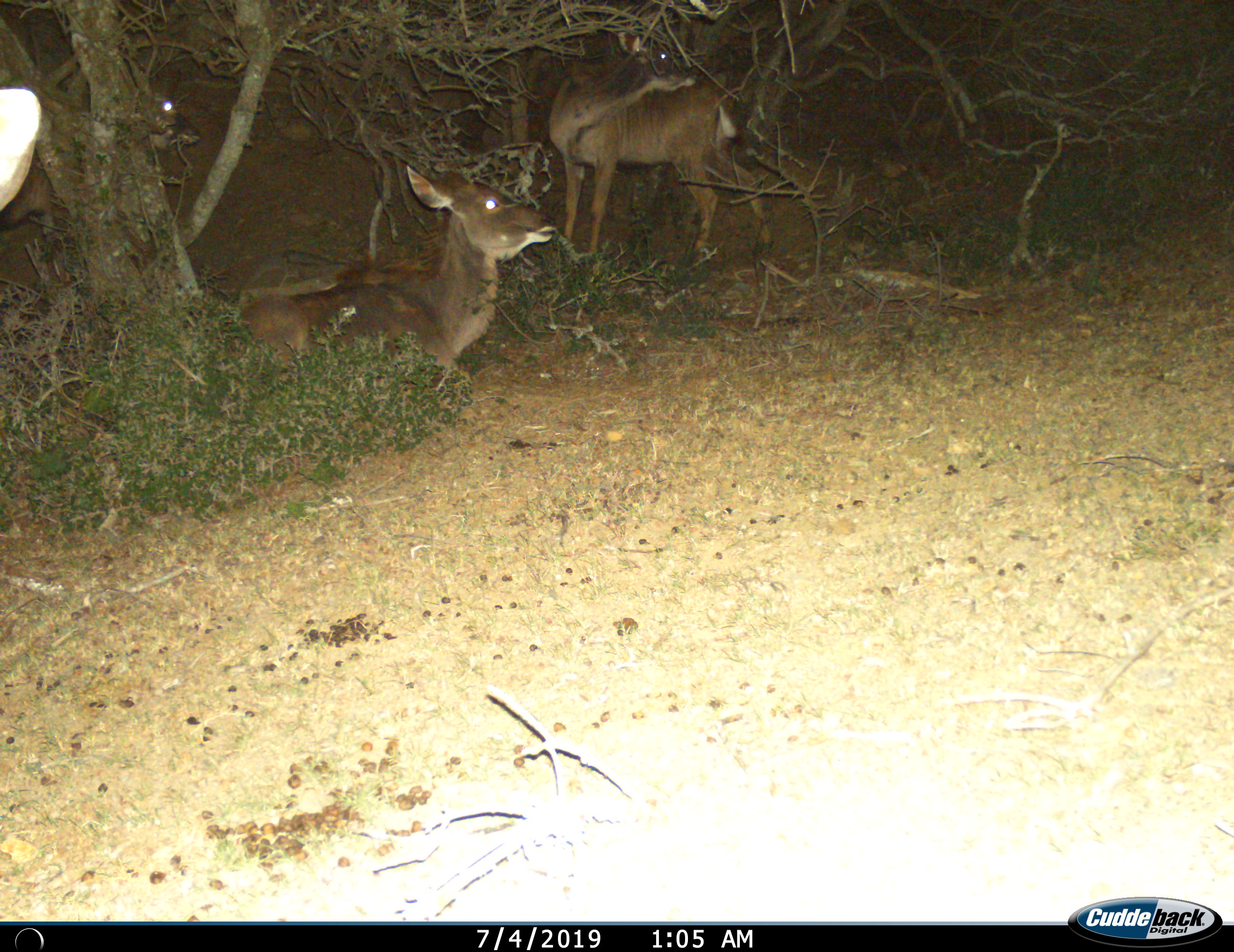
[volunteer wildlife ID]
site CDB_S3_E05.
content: unidentified animal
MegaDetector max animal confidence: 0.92